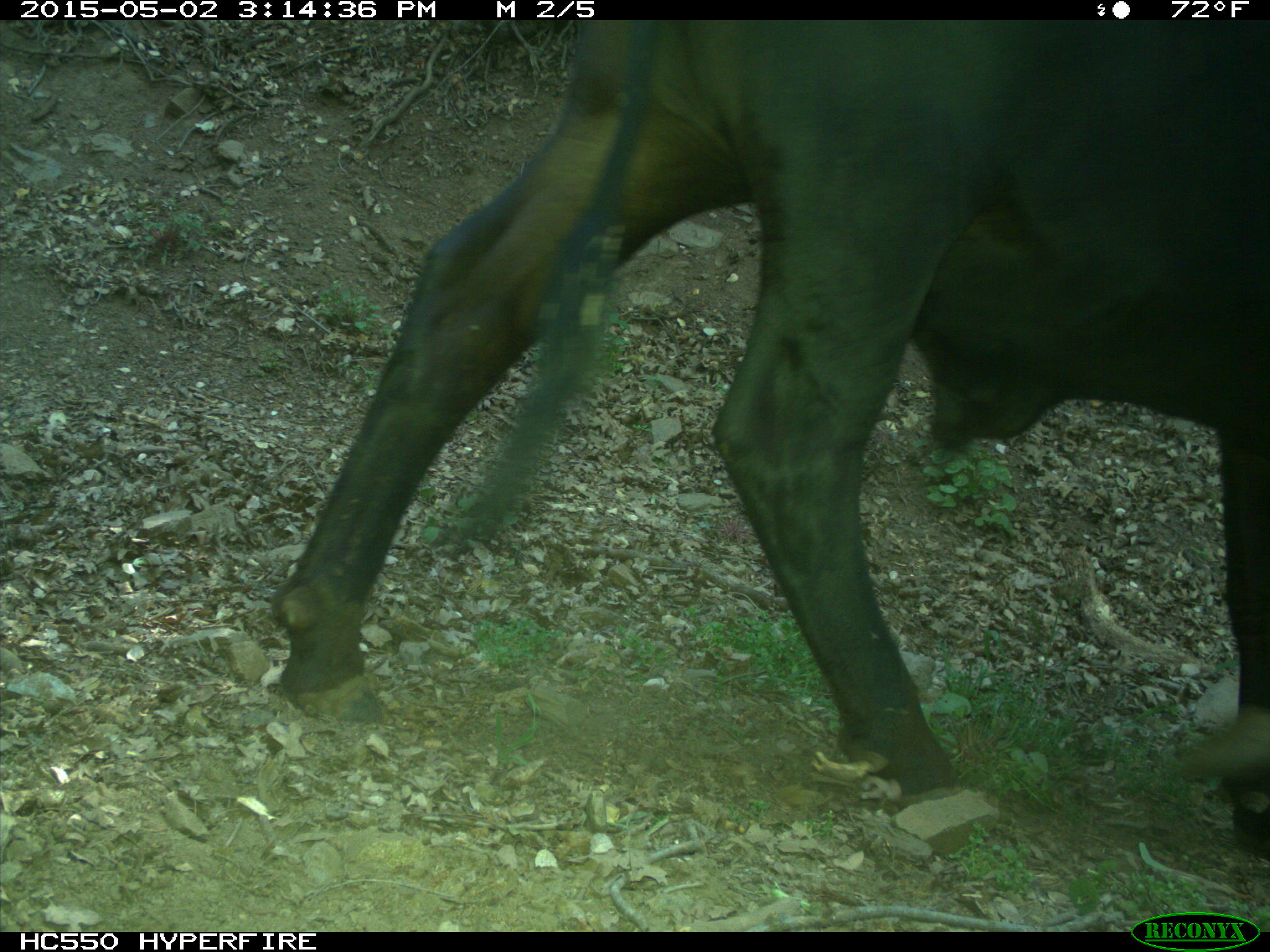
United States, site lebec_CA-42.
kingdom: Animalia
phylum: Chordata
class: Mammalia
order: Artiodactyla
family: Bovidae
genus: Bos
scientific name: Bos taurus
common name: domestic cow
Bos taurus (domestic cow).